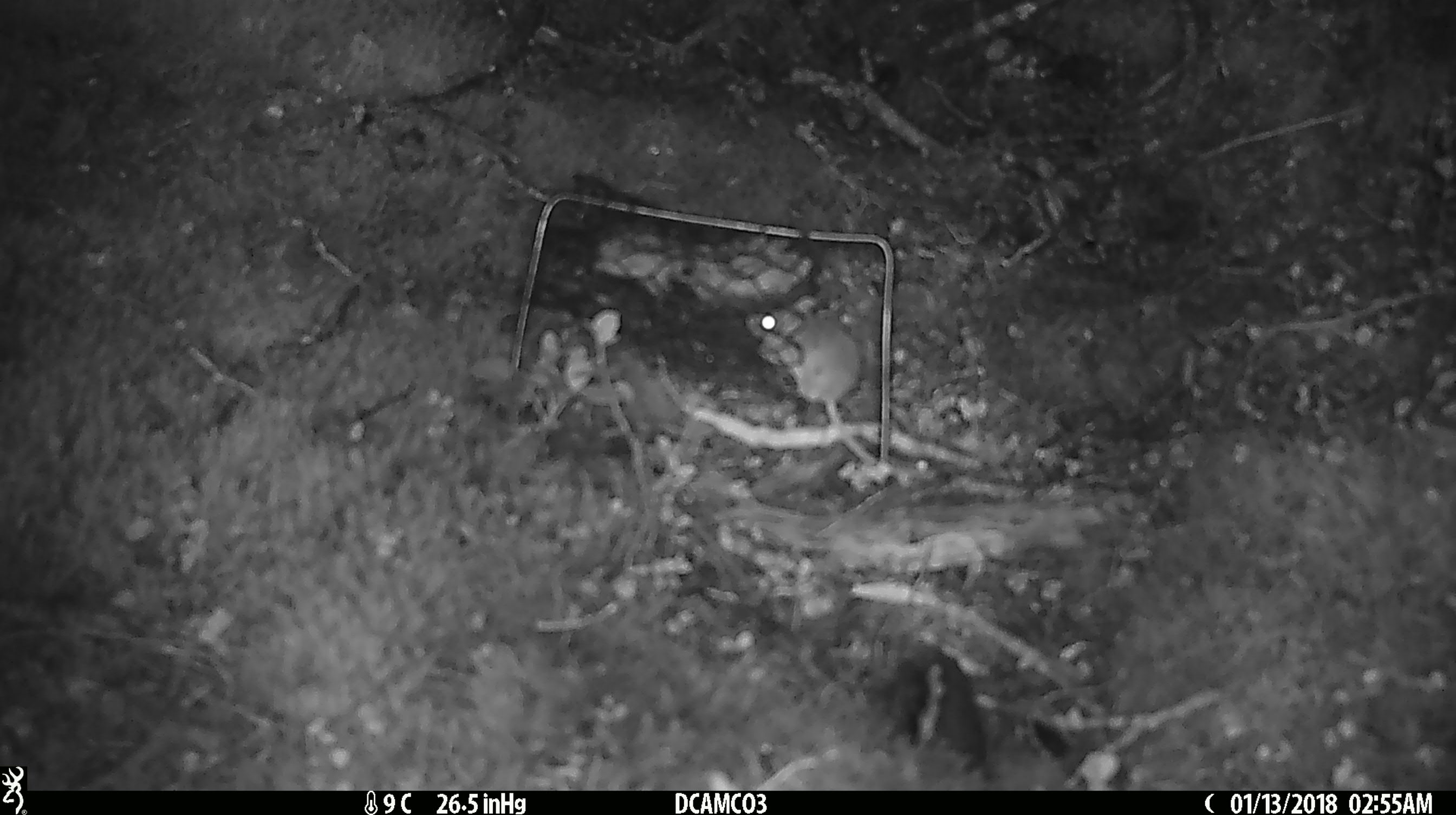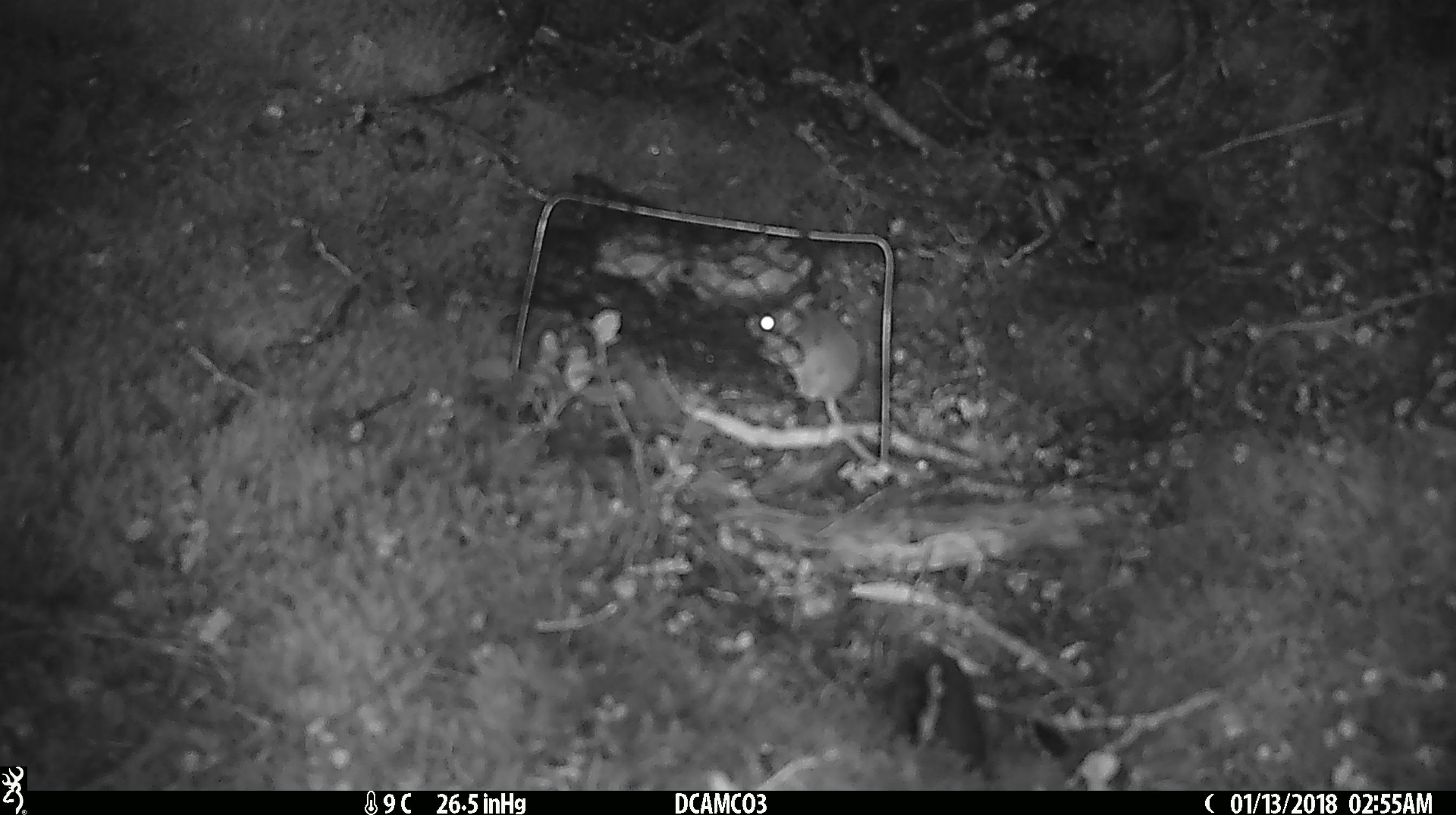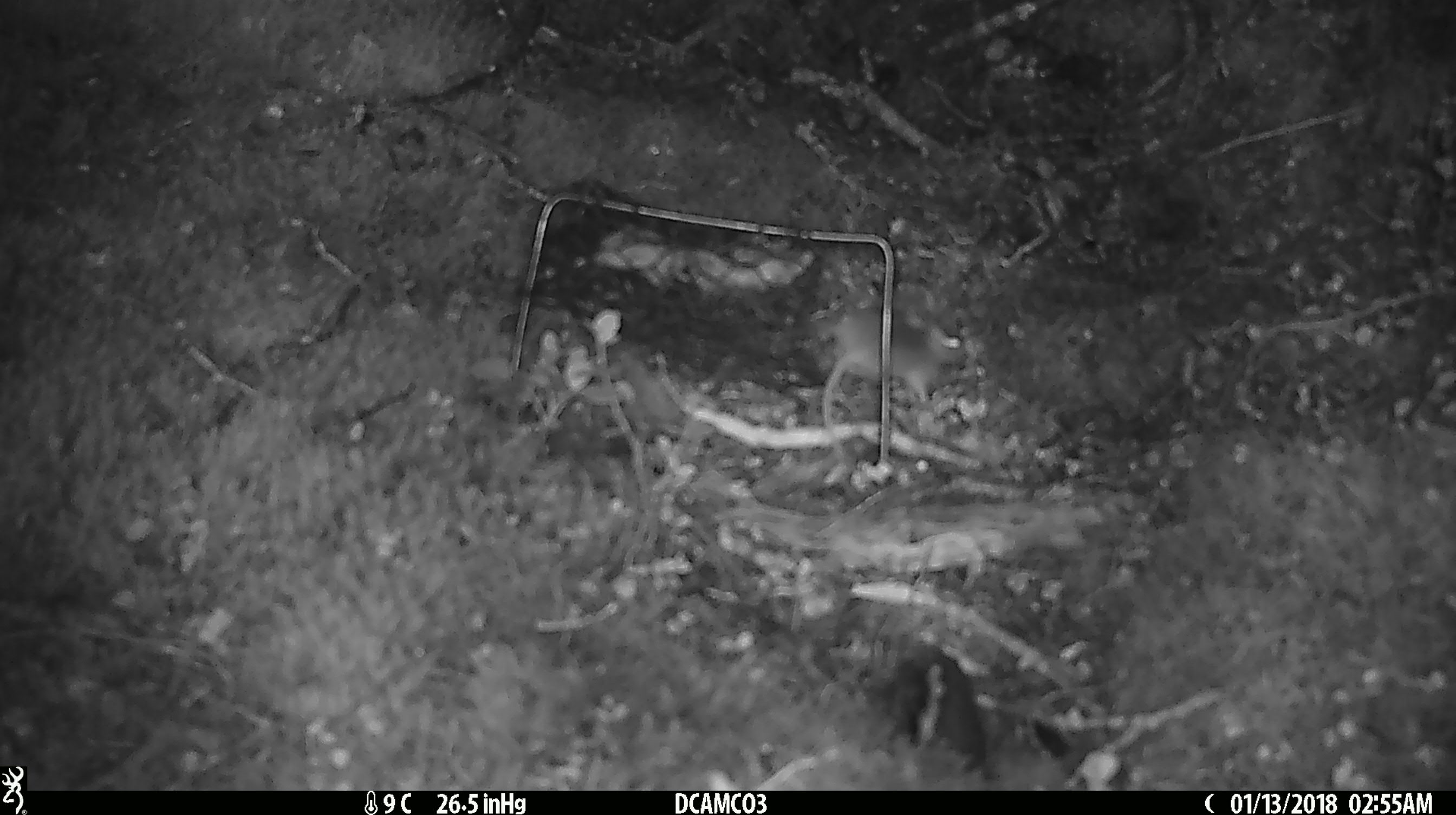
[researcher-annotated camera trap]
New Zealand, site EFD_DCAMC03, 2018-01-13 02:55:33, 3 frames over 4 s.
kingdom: Animalia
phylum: Chordata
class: Mammalia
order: Rodentia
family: Muridae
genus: Mus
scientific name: Mus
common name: mouse